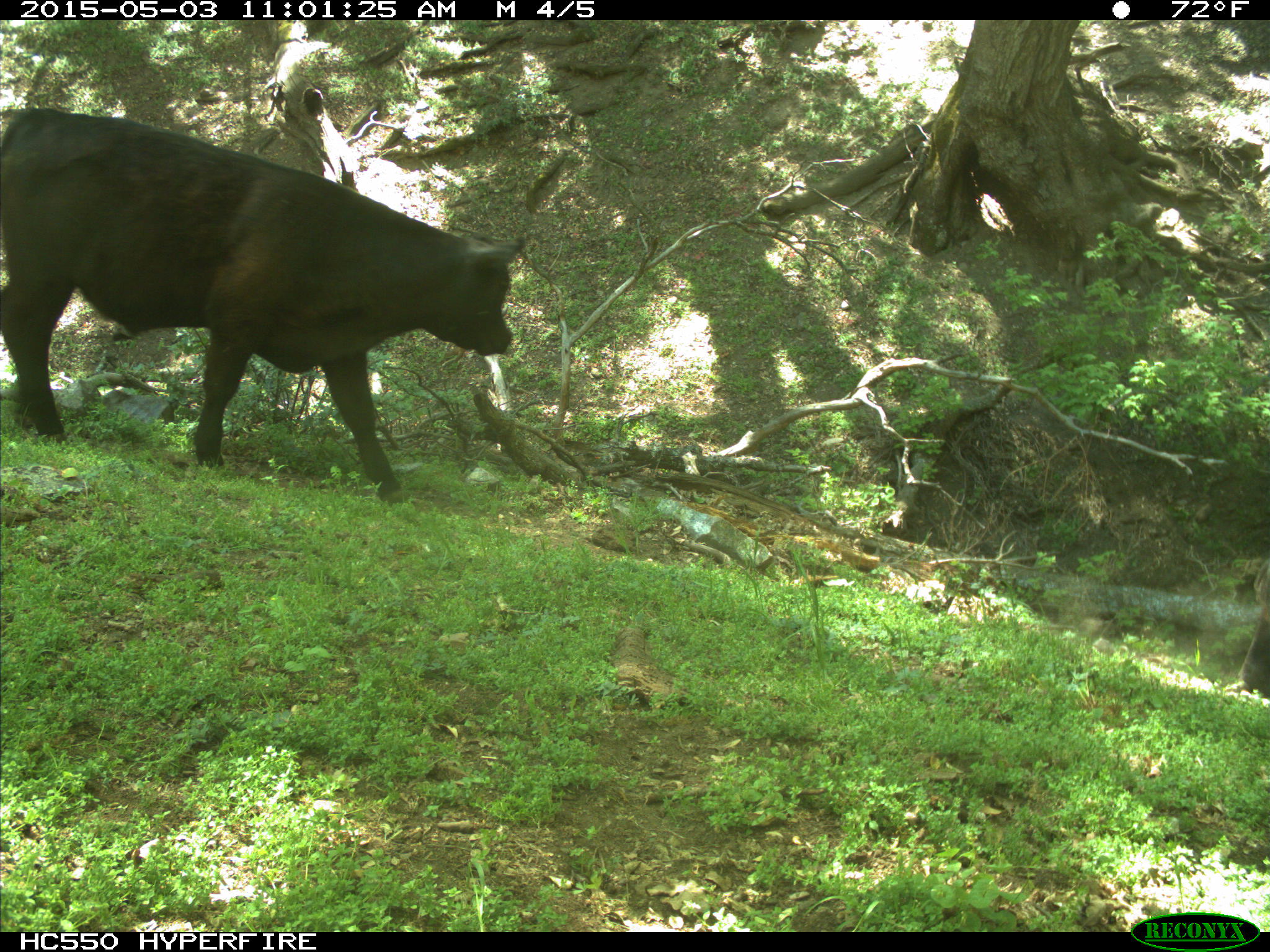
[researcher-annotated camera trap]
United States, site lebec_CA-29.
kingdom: Animalia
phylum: Chordata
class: Mammalia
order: Artiodactyla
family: Bovidae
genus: Bos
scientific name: Bos taurus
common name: domestic cow